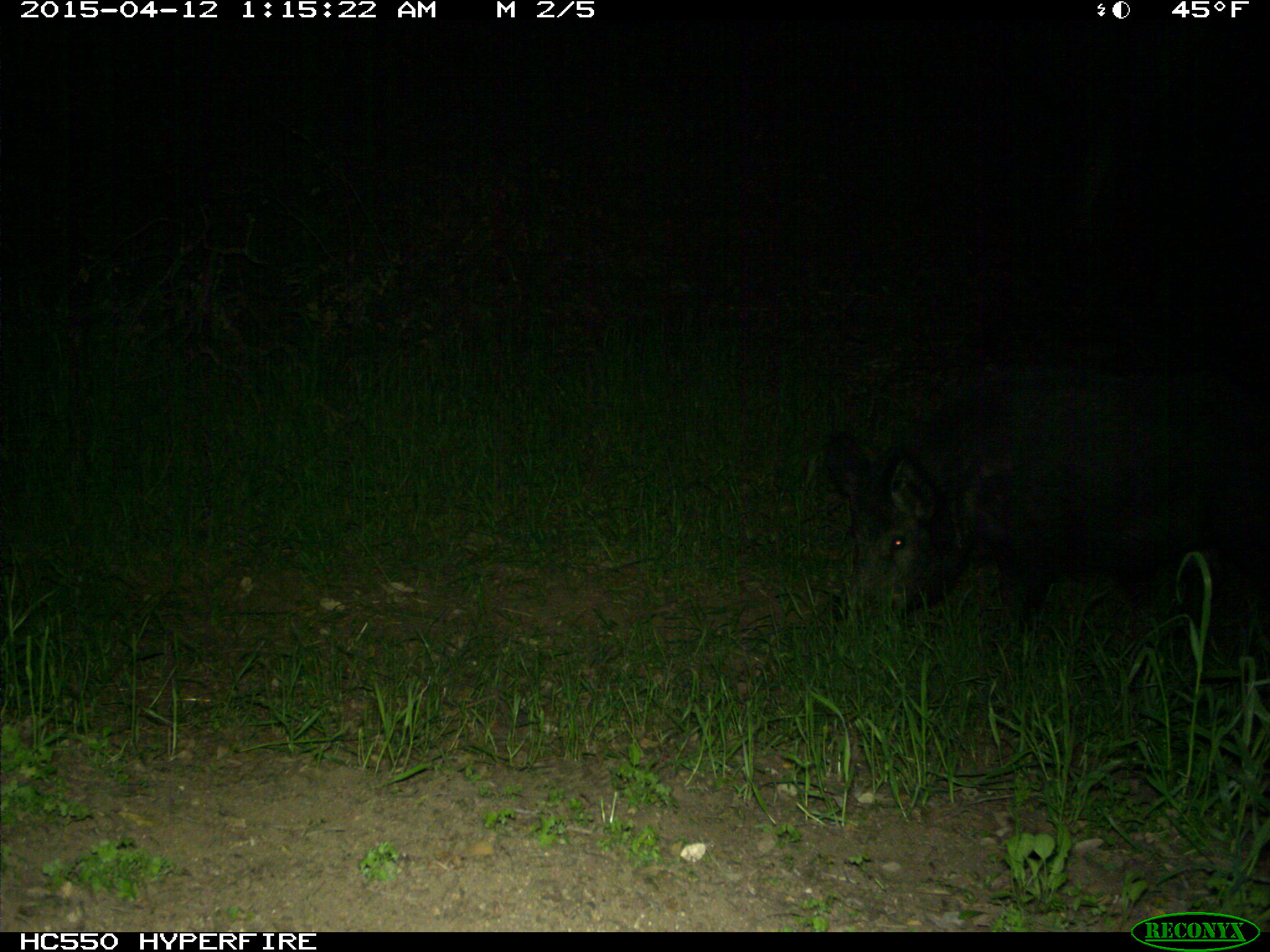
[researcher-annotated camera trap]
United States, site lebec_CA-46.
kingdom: Animalia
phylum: Chordata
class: Mammalia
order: Artiodactyla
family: Suidae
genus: Sus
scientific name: Sus scrofa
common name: wild boar